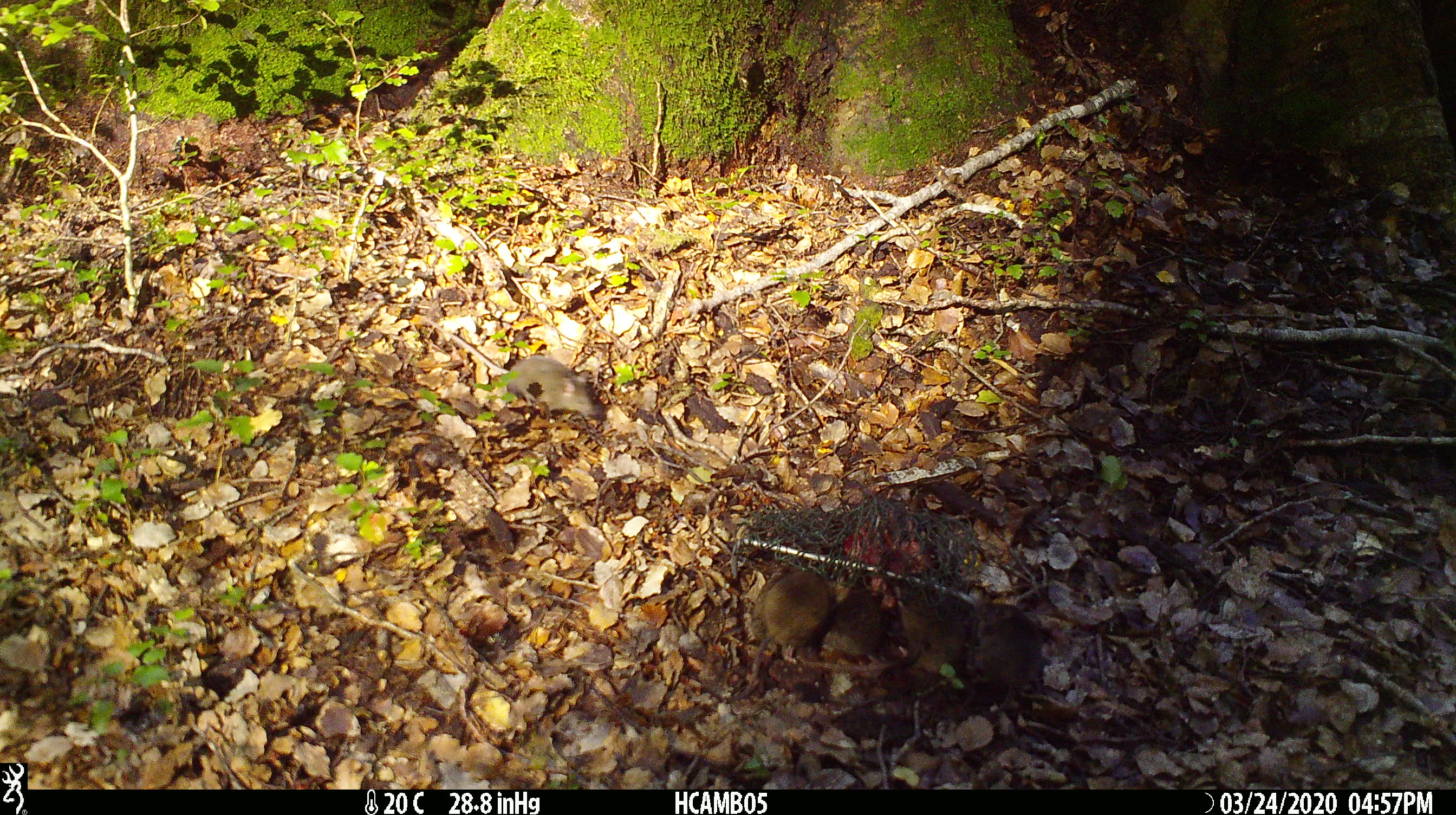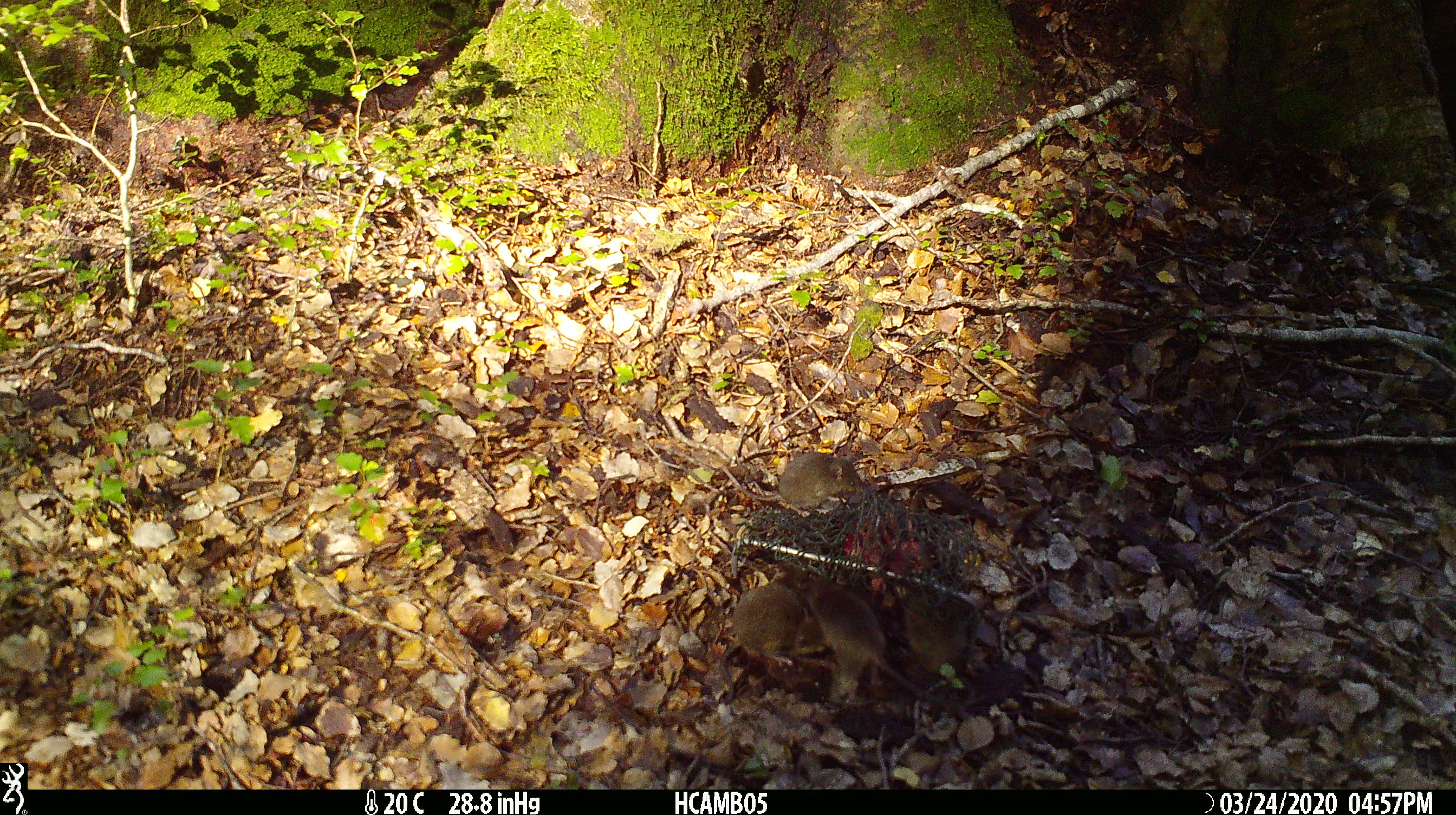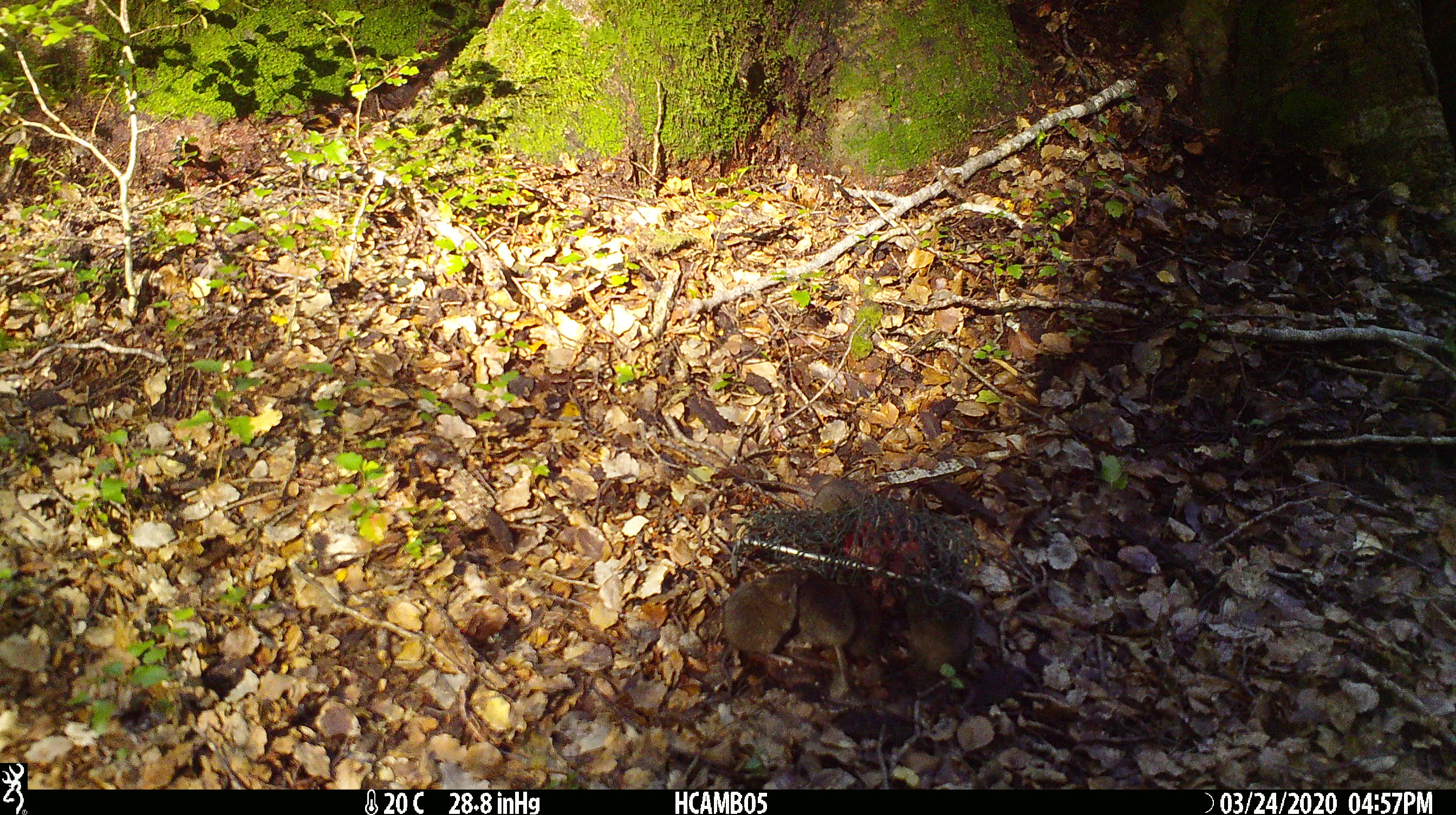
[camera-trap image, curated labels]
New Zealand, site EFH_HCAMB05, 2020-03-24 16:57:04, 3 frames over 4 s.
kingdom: Animalia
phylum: Chordata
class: Mammalia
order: Rodentia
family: Muridae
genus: Mus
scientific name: Mus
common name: mouse